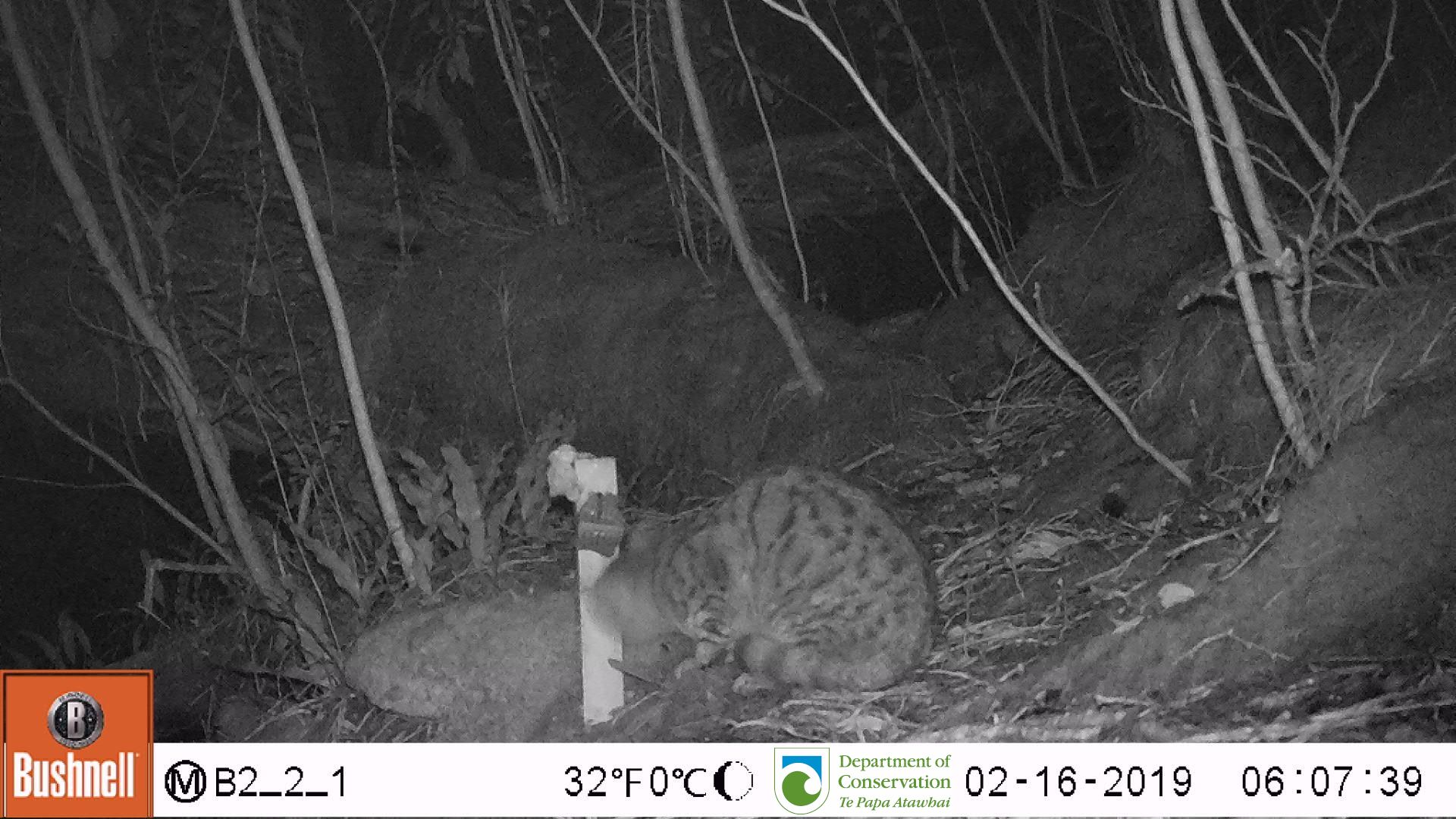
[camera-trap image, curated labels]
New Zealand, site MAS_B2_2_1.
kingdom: Animalia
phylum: Chordata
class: Mammalia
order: Carnivora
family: Felidae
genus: Felis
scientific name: Felis catus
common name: domestic cat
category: cat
Cat (domestic cat) (Felis catus).